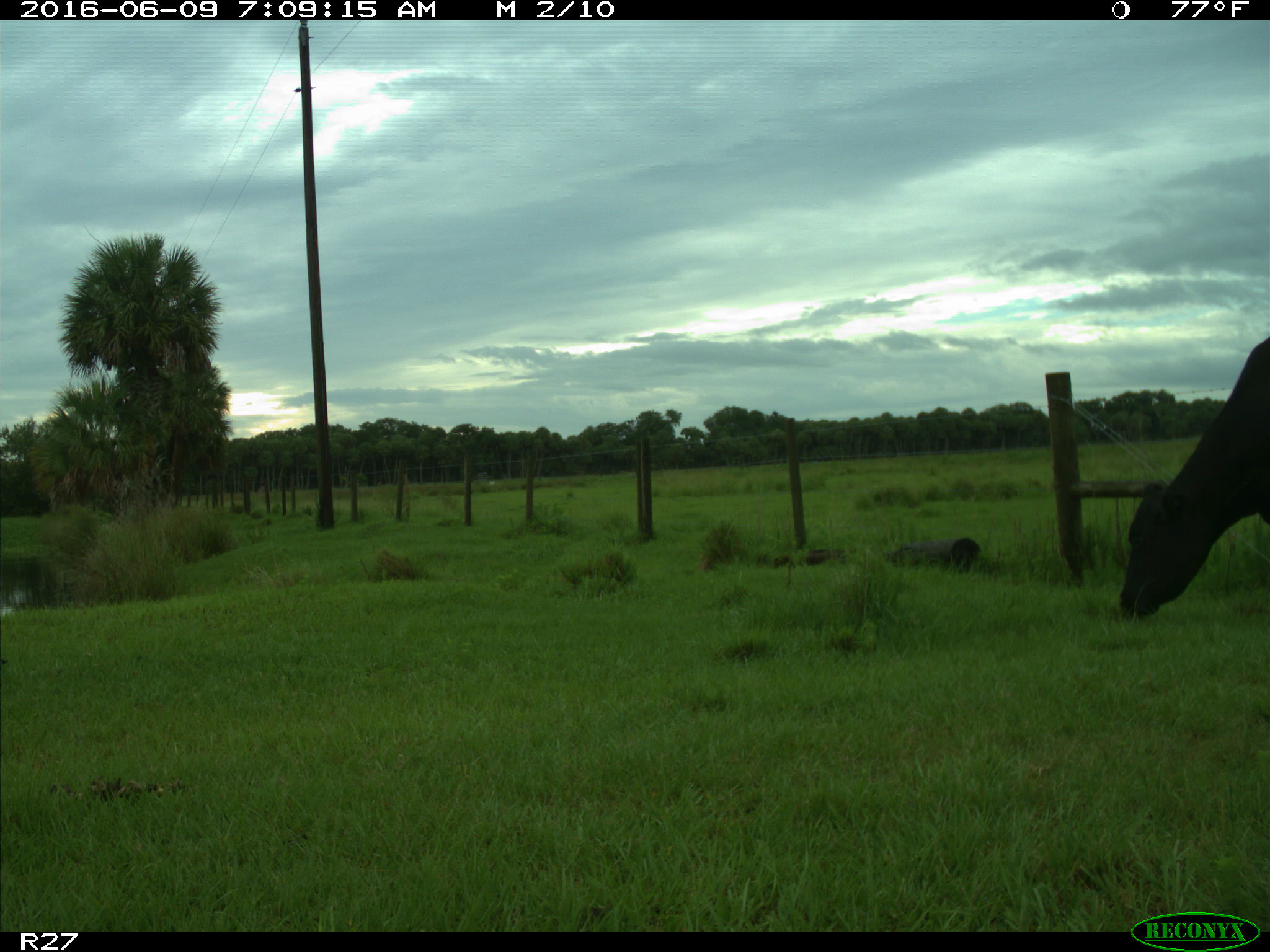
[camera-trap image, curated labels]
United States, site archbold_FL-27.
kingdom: Animalia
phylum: Chordata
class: Mammalia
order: Artiodactyla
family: Bovidae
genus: Bos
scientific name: Bos taurus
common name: domestic cow